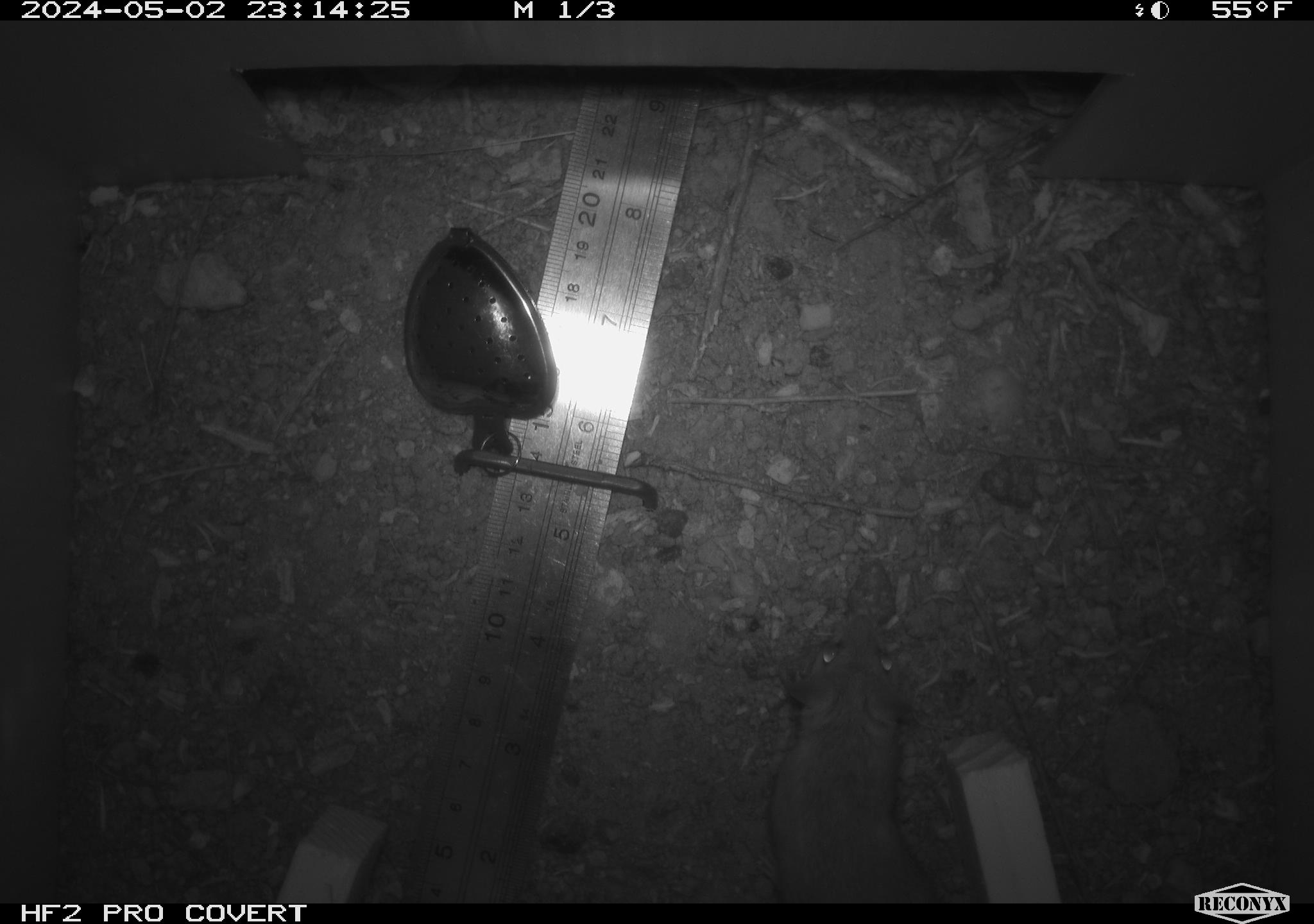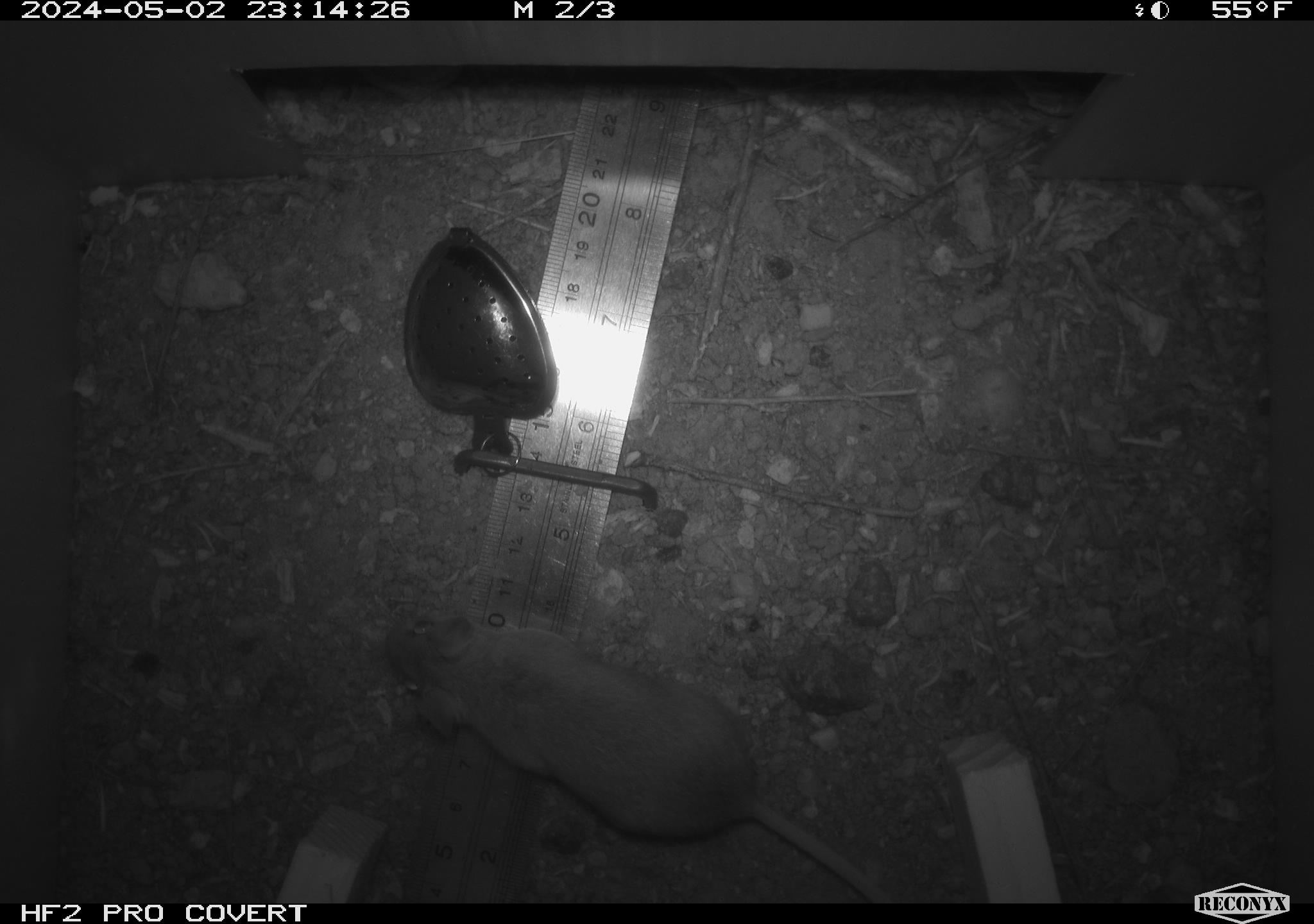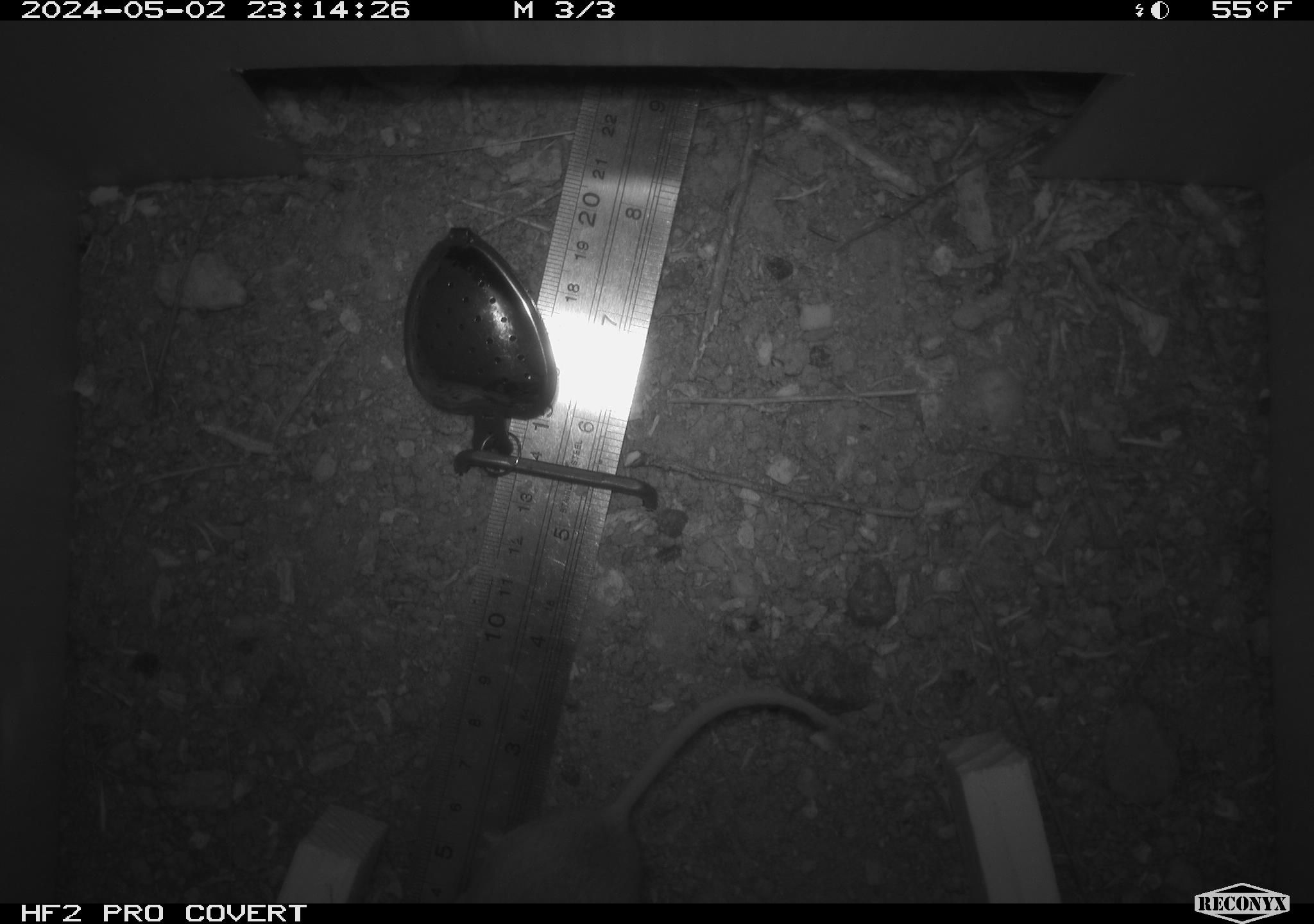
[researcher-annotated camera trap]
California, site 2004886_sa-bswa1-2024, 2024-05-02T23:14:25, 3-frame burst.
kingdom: Animalia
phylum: Chordata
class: Mammalia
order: Rodentia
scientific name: Rodentia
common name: mouse species